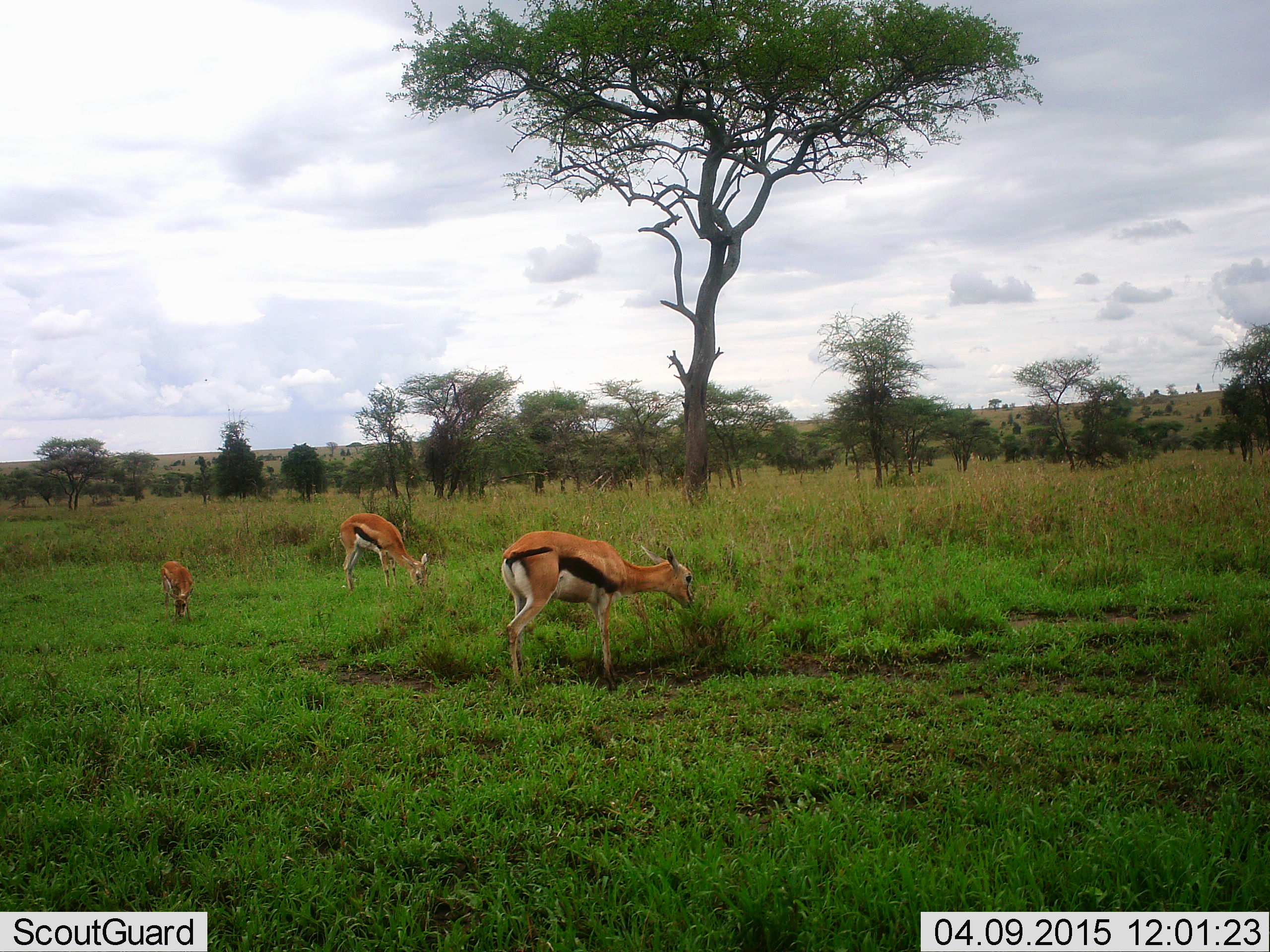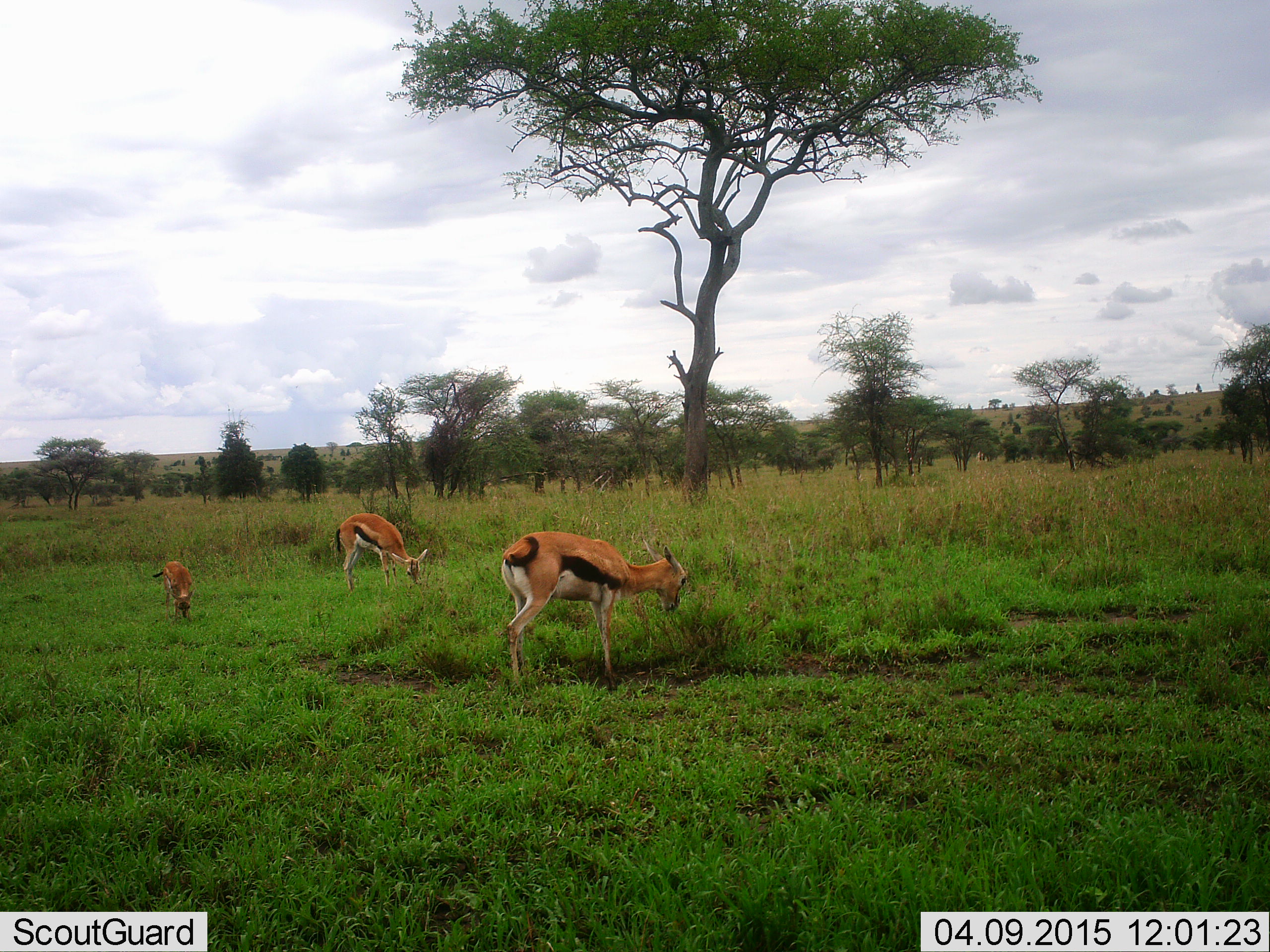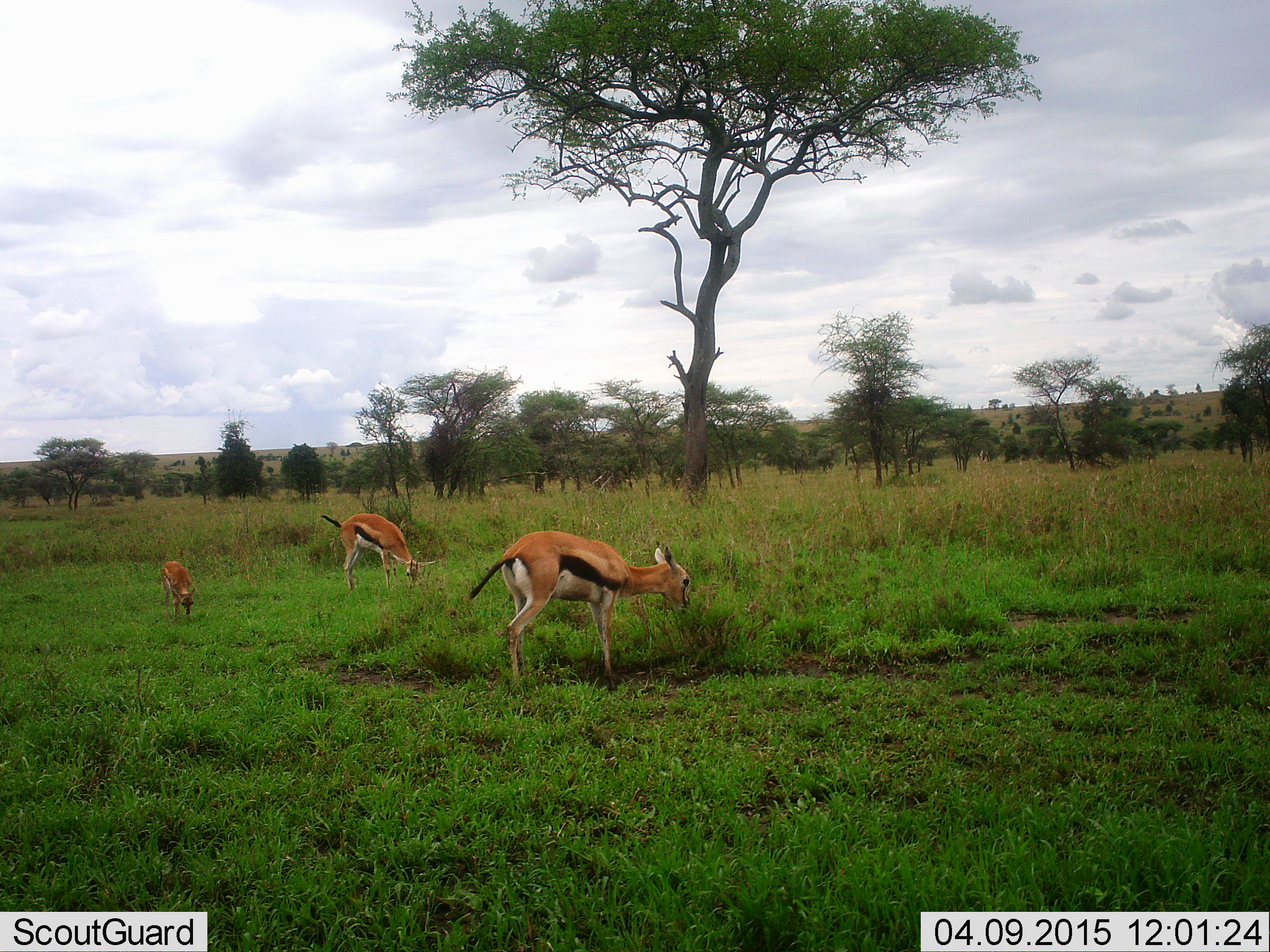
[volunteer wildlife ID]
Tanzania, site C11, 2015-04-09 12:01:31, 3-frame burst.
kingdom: Animalia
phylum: Chordata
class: Mammalia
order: Artiodactyla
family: Bovidae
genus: Eudorcas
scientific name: Eudorcas thomsonii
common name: thomson's gazelle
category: gazellethomsons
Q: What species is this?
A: Gazellethomsons (thomson's gazelle) (Eudorcas thomsonii).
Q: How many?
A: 3.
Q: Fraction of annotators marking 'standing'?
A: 10%.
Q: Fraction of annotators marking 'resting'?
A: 0%.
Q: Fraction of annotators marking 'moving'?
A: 0%.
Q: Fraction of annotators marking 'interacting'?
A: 10%.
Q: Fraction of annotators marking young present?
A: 60%.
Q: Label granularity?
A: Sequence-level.